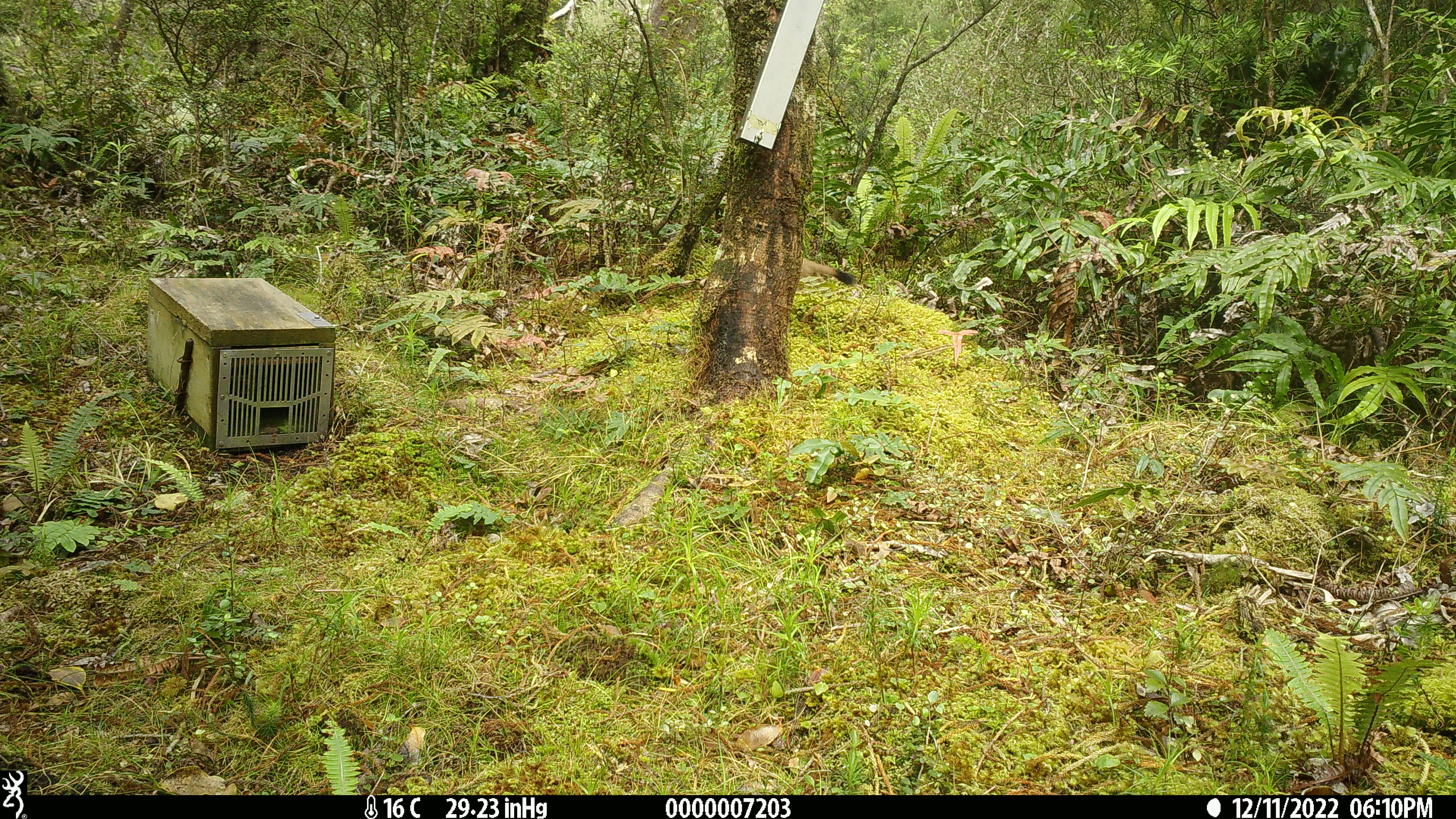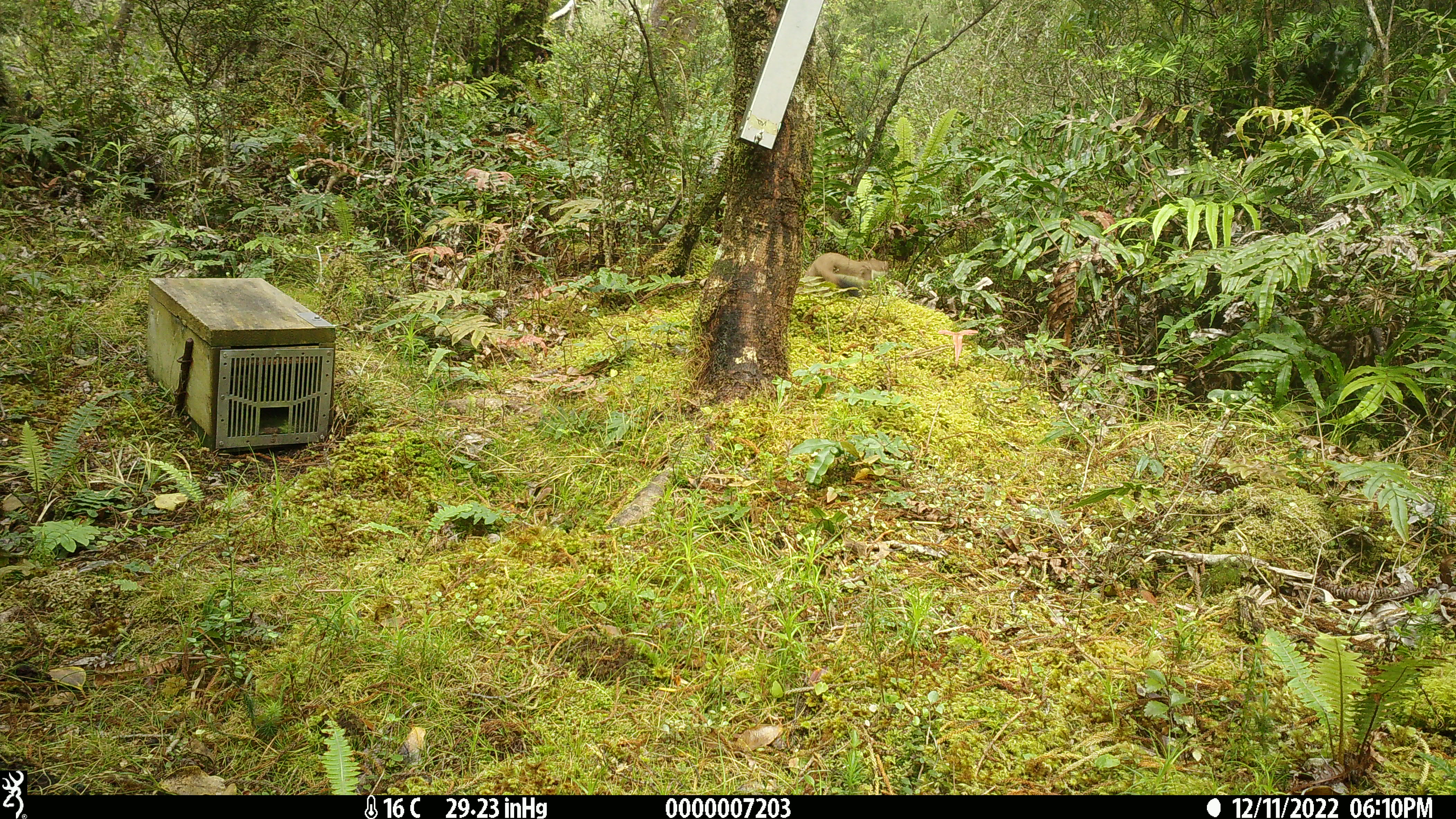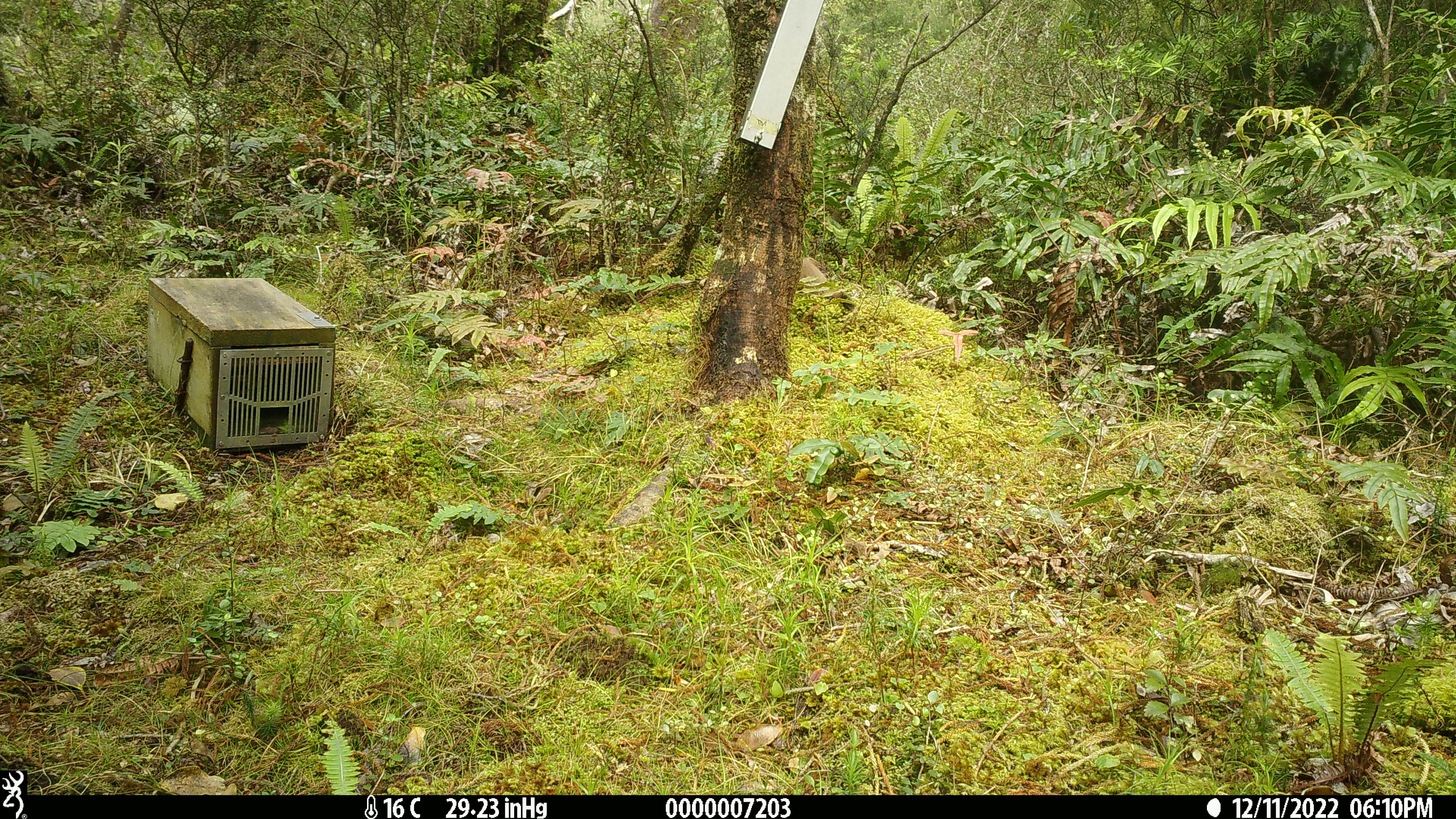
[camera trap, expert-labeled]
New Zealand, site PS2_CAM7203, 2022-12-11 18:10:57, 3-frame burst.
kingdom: Animalia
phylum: Chordata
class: Mammalia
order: Carnivora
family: Mustelidae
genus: Mustela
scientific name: Mustela erminea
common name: stoat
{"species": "stoat (Mustela erminea)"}